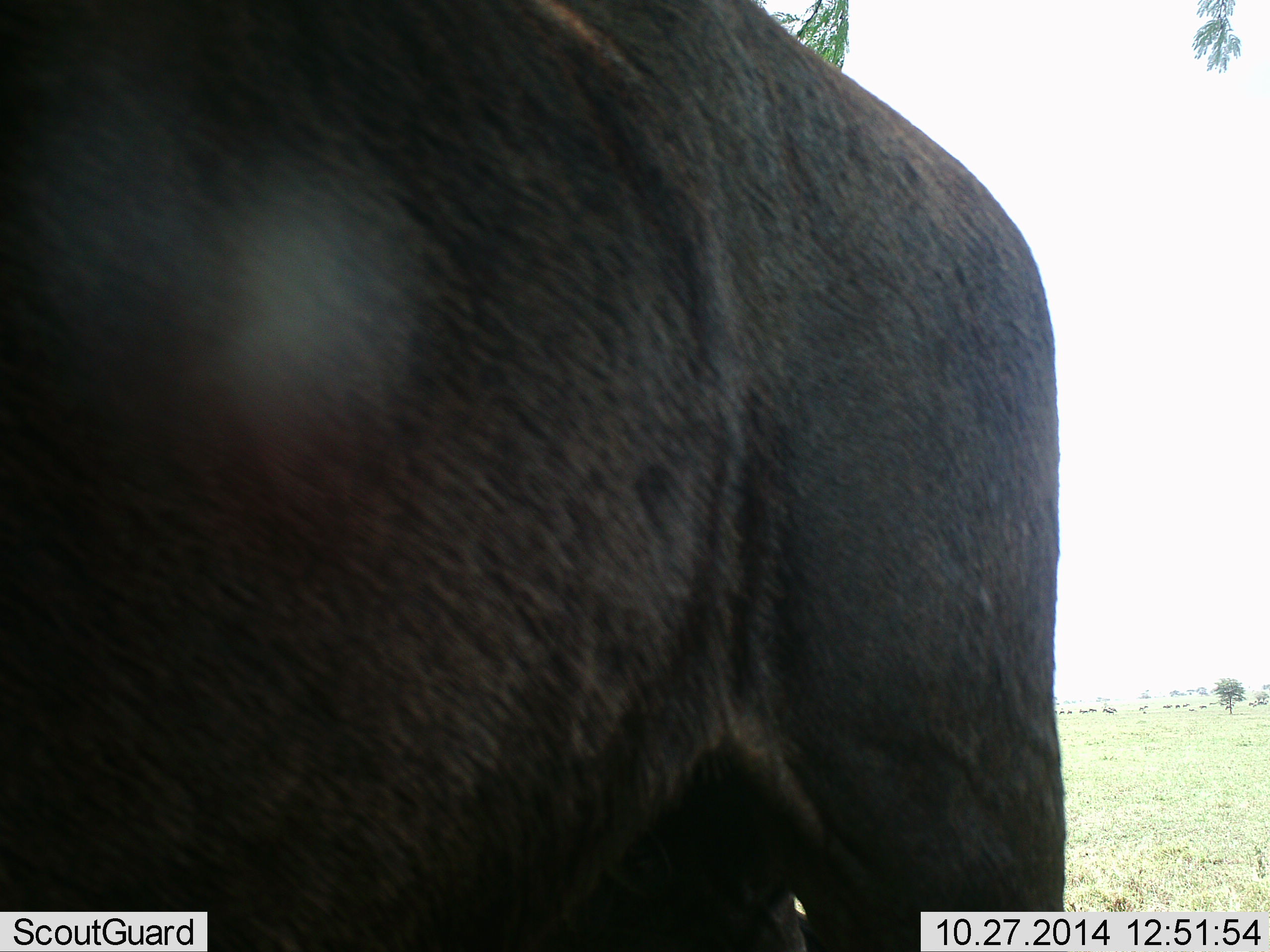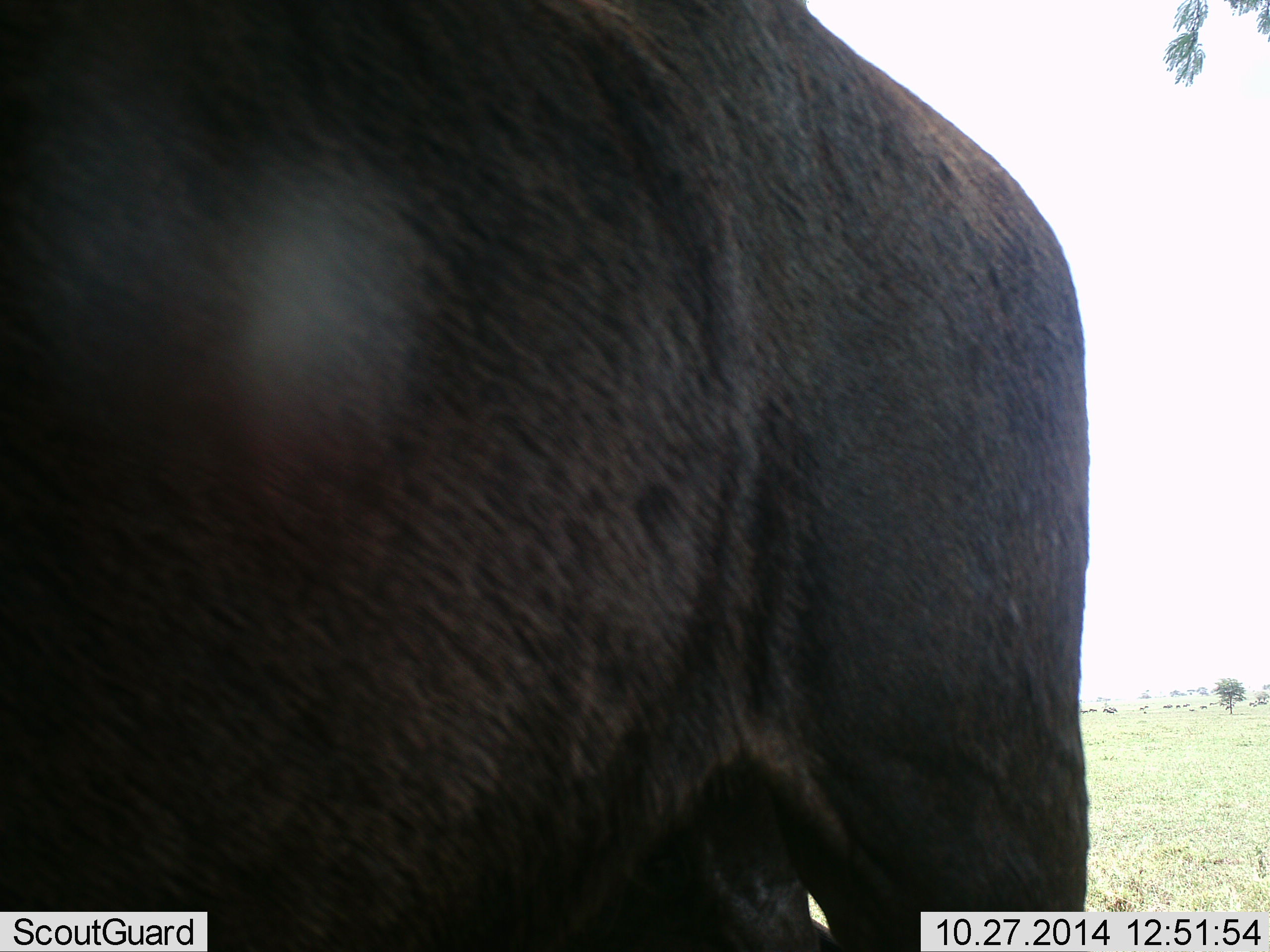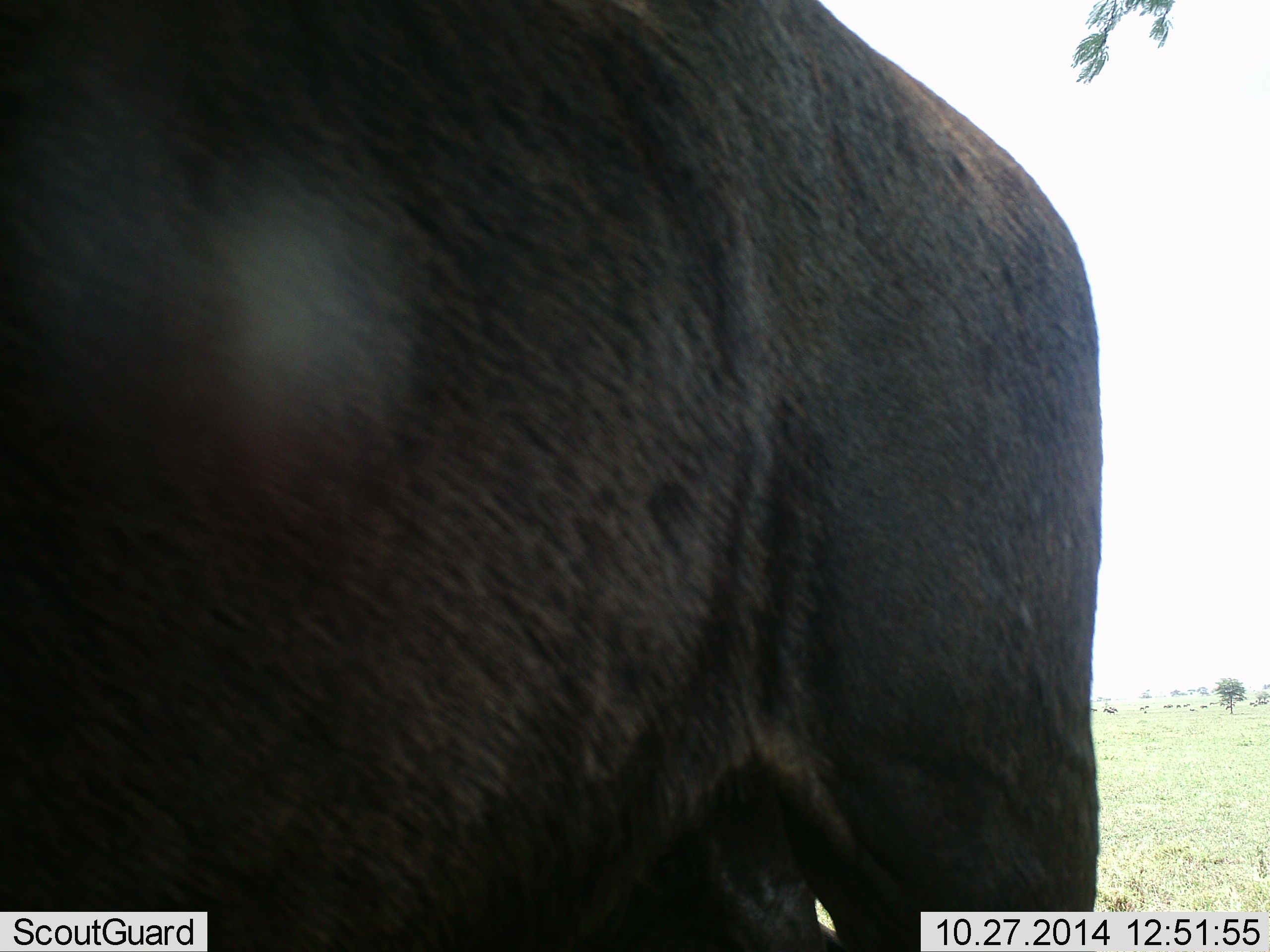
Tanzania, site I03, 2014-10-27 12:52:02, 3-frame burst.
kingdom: Animalia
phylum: Chordata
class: Mammalia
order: Artiodactyla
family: Bovidae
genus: Connochaetes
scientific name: Connochaetes taurinus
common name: blue wildebeest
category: wildebeest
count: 1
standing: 100%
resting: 0%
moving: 0%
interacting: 0%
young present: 0%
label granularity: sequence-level